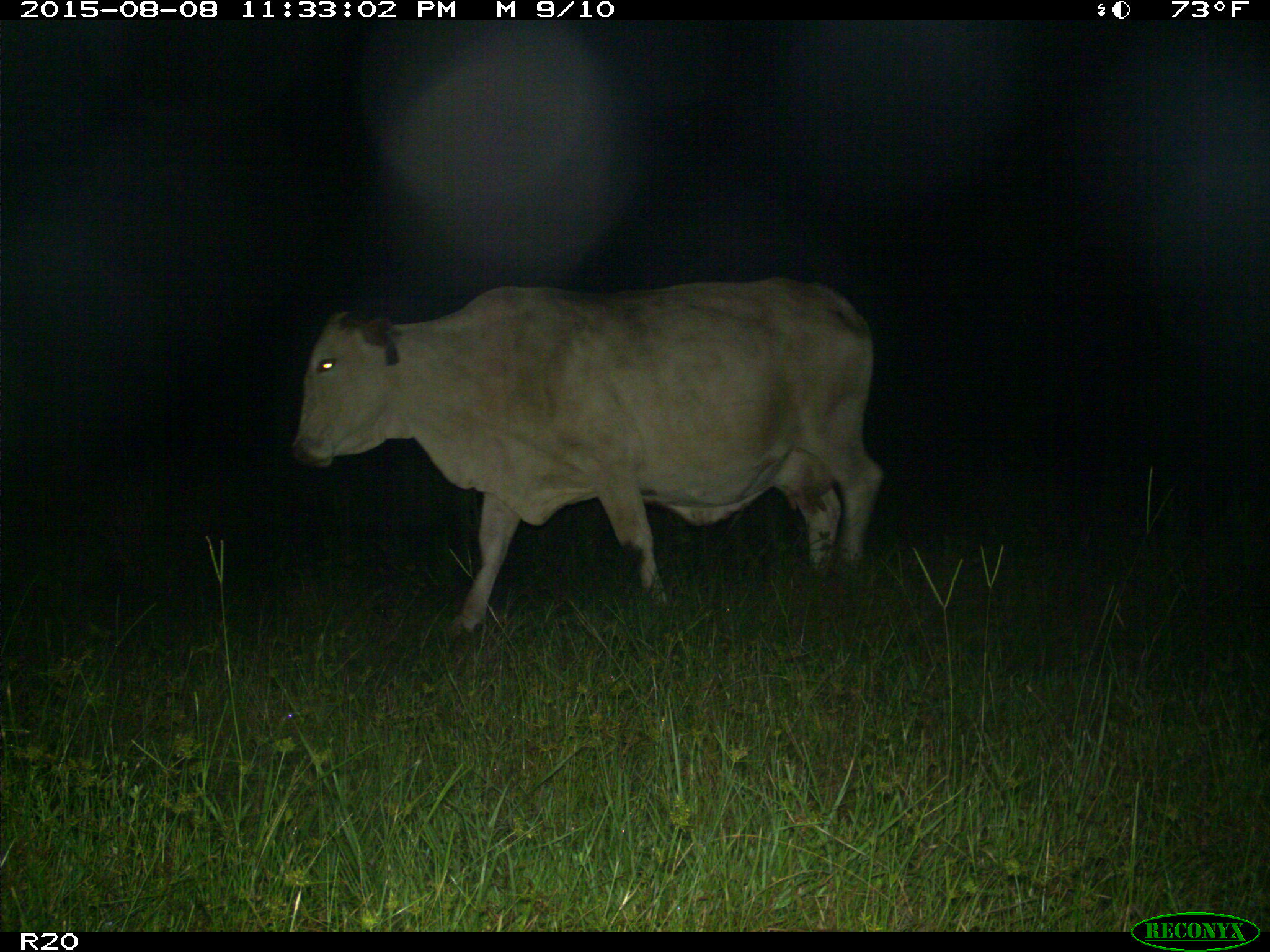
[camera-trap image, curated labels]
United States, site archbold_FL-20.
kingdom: Animalia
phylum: Chordata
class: Mammalia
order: Artiodactyla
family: Bovidae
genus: Bos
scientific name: Bos taurus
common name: domestic cow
Bos taurus (domestic cow).